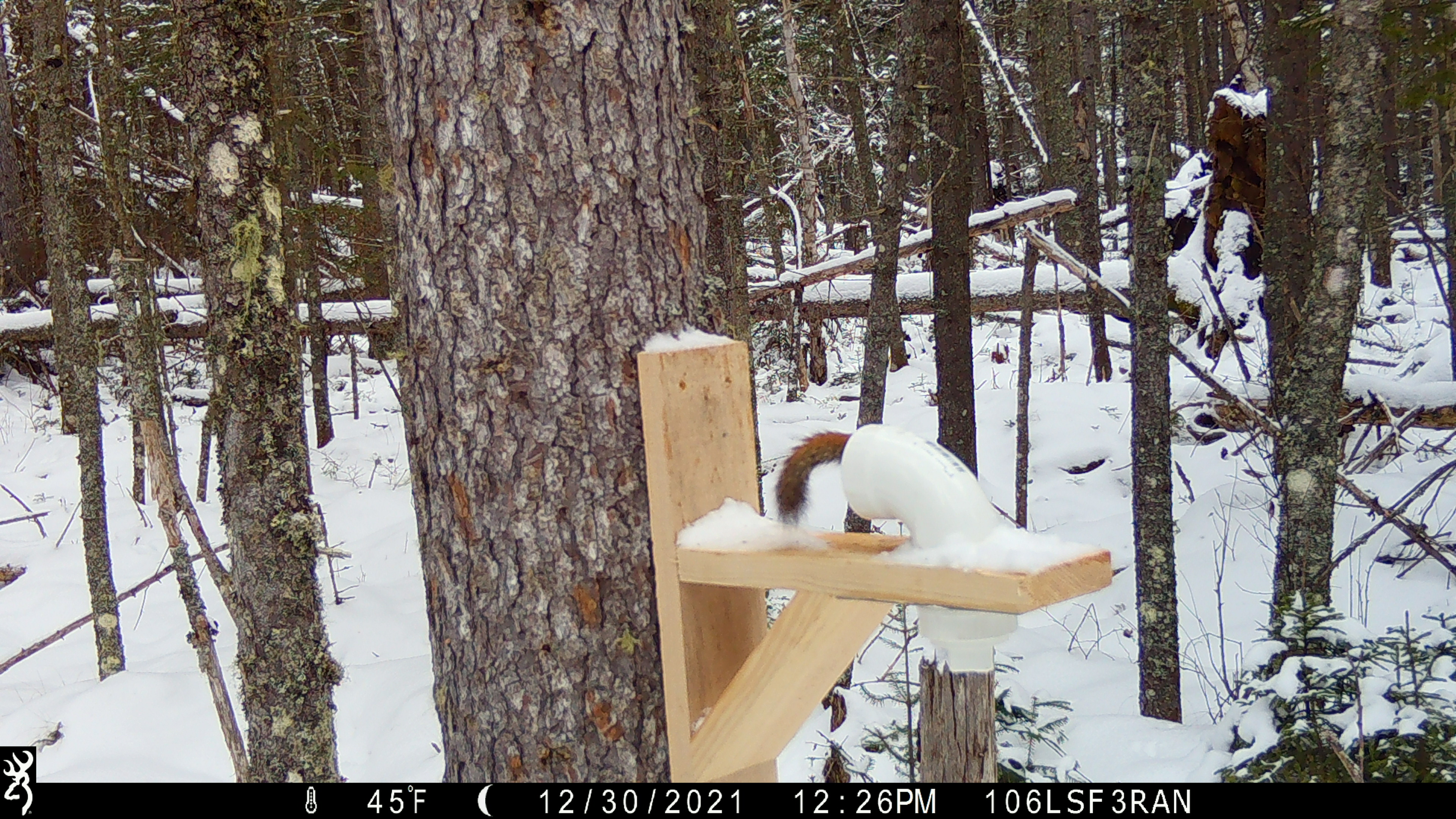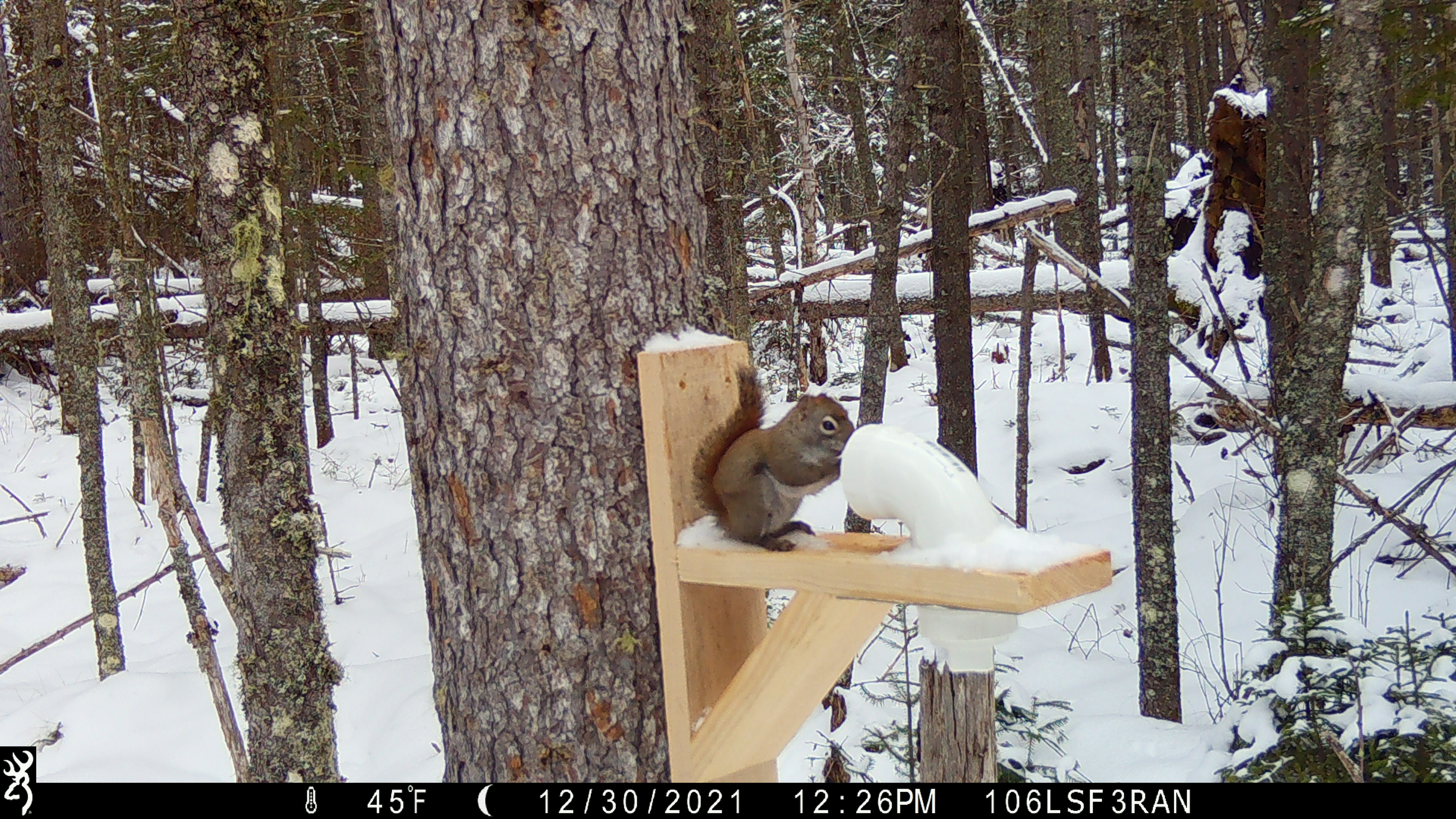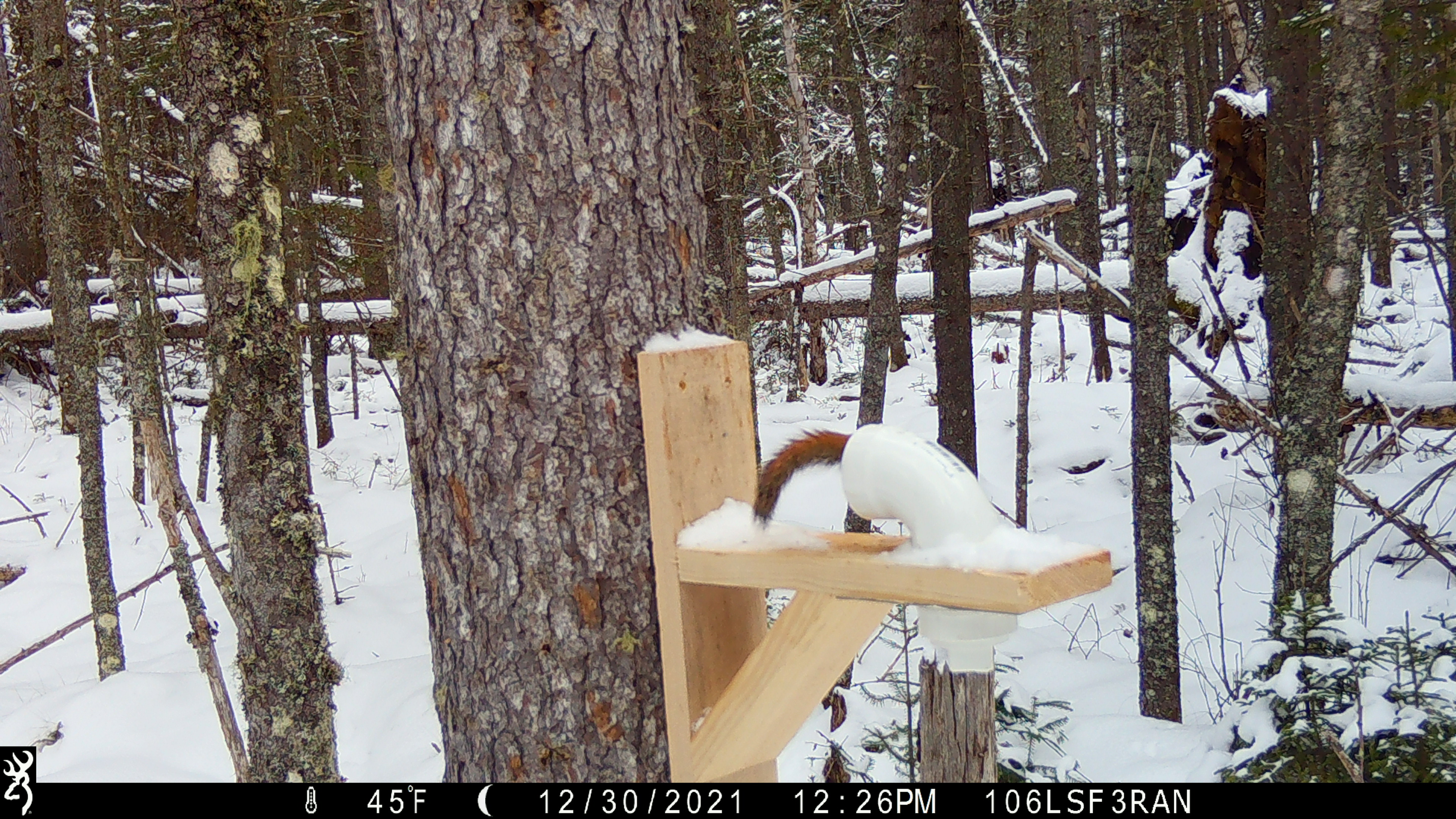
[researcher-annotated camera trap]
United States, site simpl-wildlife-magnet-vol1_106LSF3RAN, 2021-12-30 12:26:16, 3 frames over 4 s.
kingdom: Animalia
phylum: Chordata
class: Mammalia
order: Rodentia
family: Sciuridae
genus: Tamiasciurus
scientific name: Tamiasciurus hudsonicus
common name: red squirrel